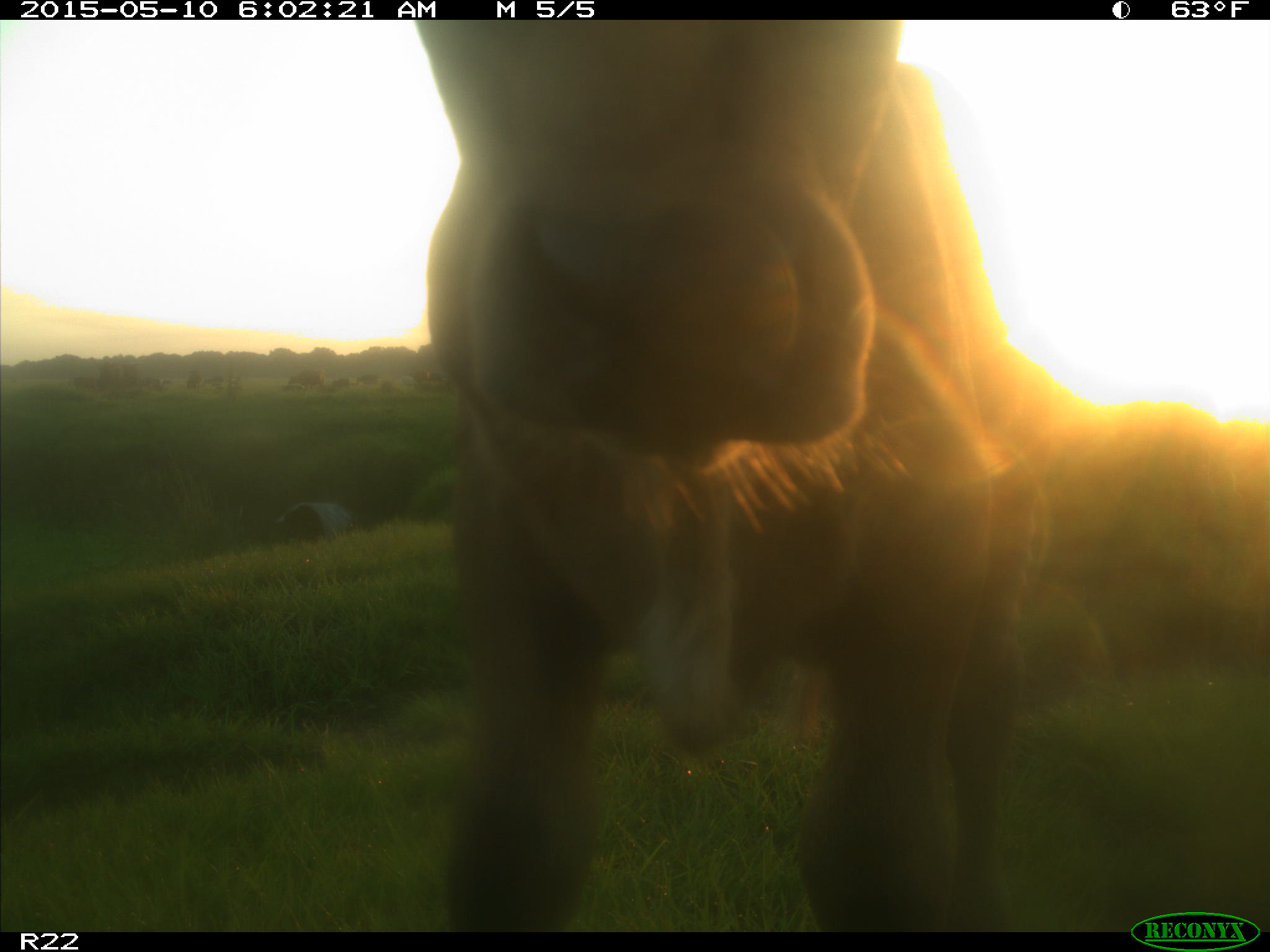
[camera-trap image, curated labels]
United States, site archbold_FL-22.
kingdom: Animalia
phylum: Chordata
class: Mammalia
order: Artiodactyla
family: Bovidae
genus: Bos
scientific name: Bos taurus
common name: domestic cow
Bos taurus (domestic cow).